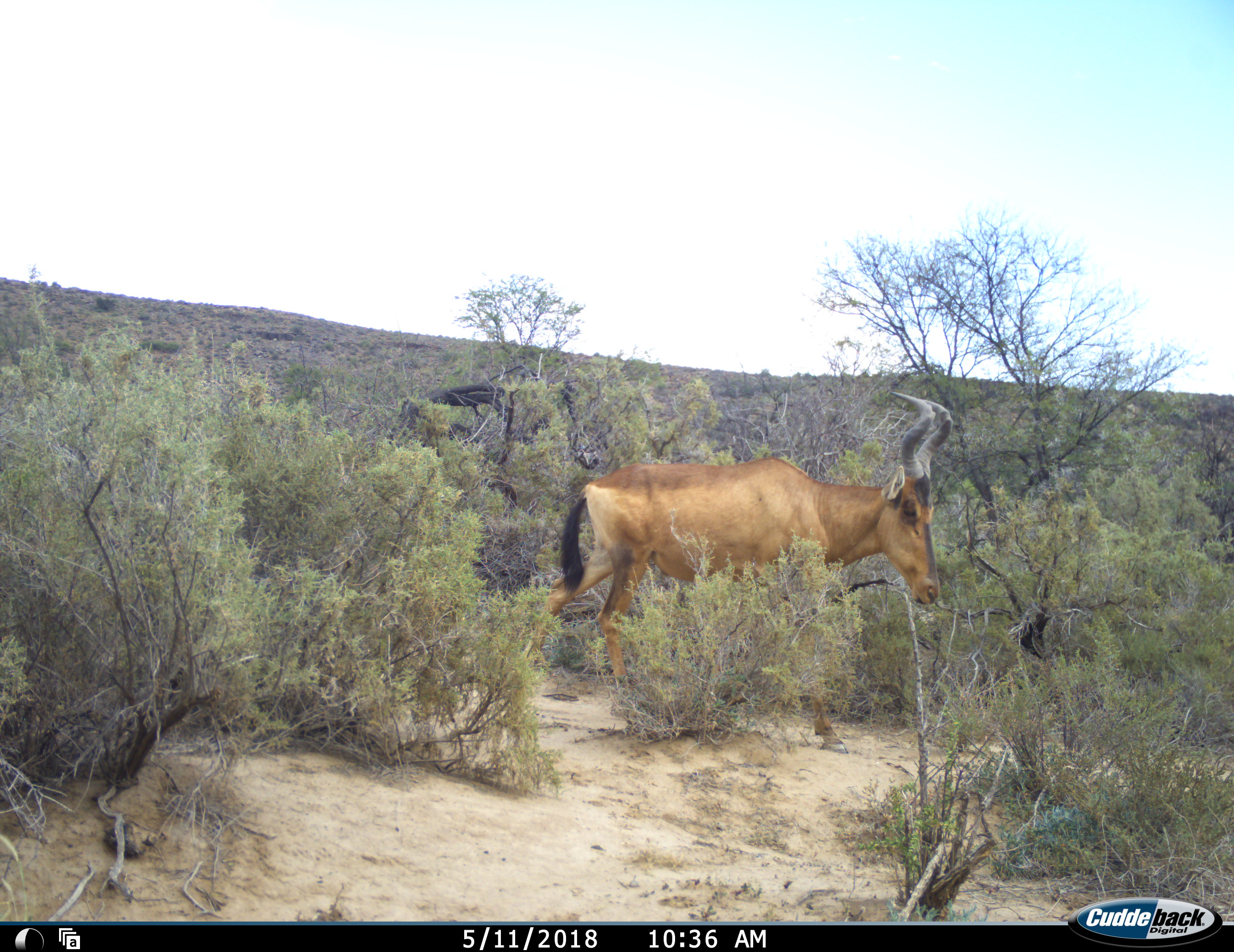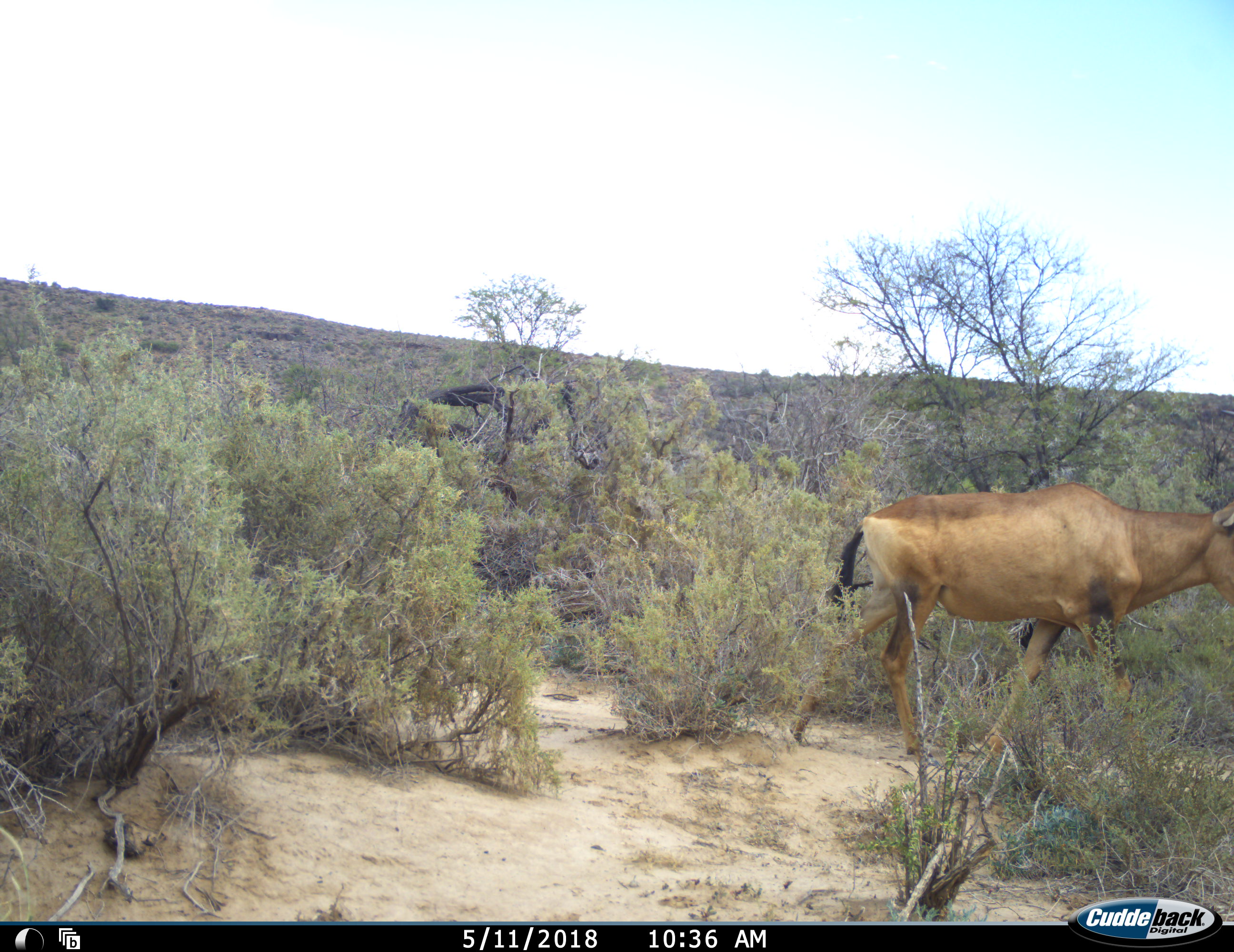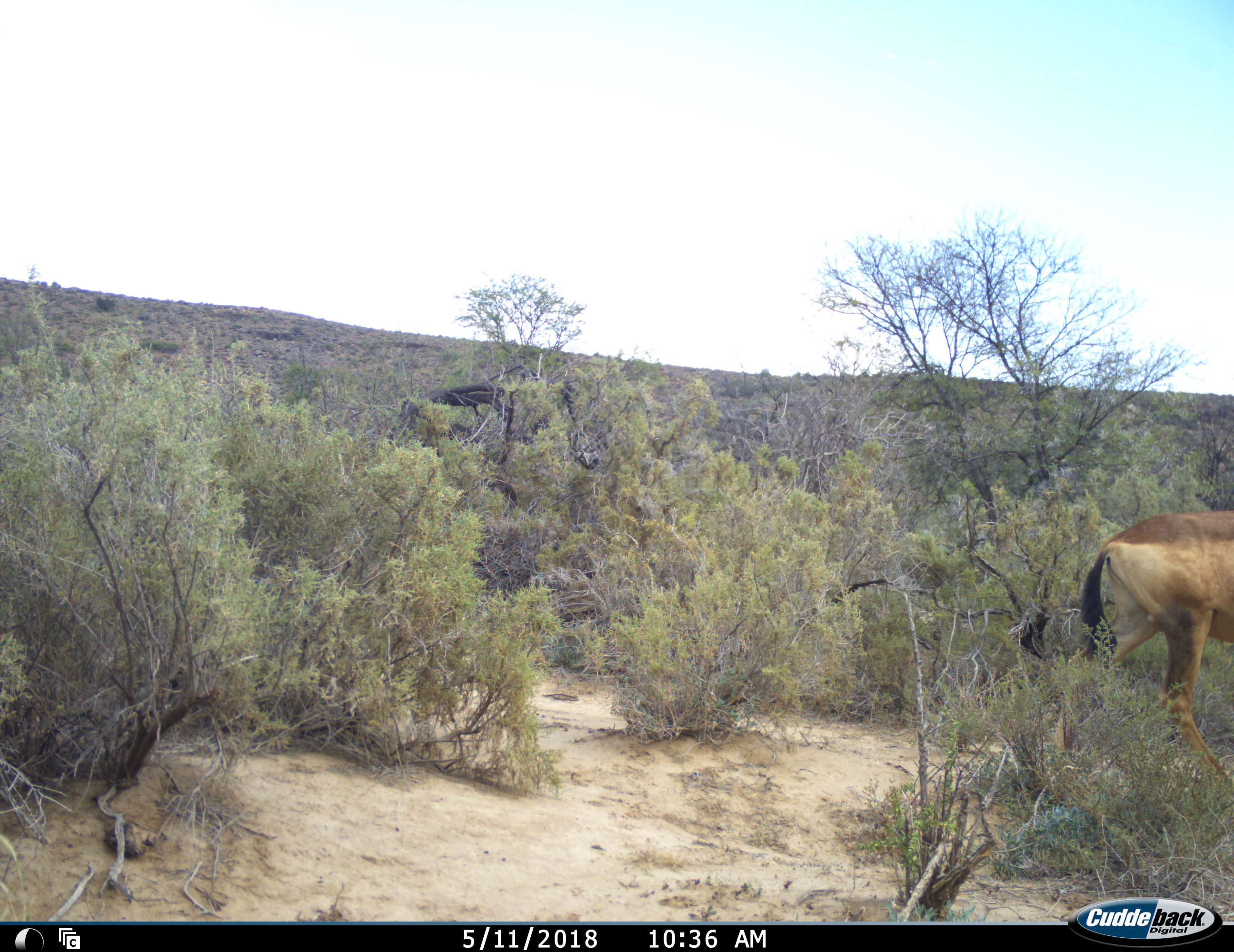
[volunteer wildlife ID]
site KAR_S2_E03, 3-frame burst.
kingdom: Animalia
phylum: Chordata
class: Mammalia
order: Artiodactyla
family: Bovidae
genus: Alcelaphus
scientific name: Alcelaphus buselaphus caama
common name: red hartebeest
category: hartebeestred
Hartebeestred (red hartebeest) (Alcelaphus buselaphus caama), count 1. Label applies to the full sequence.